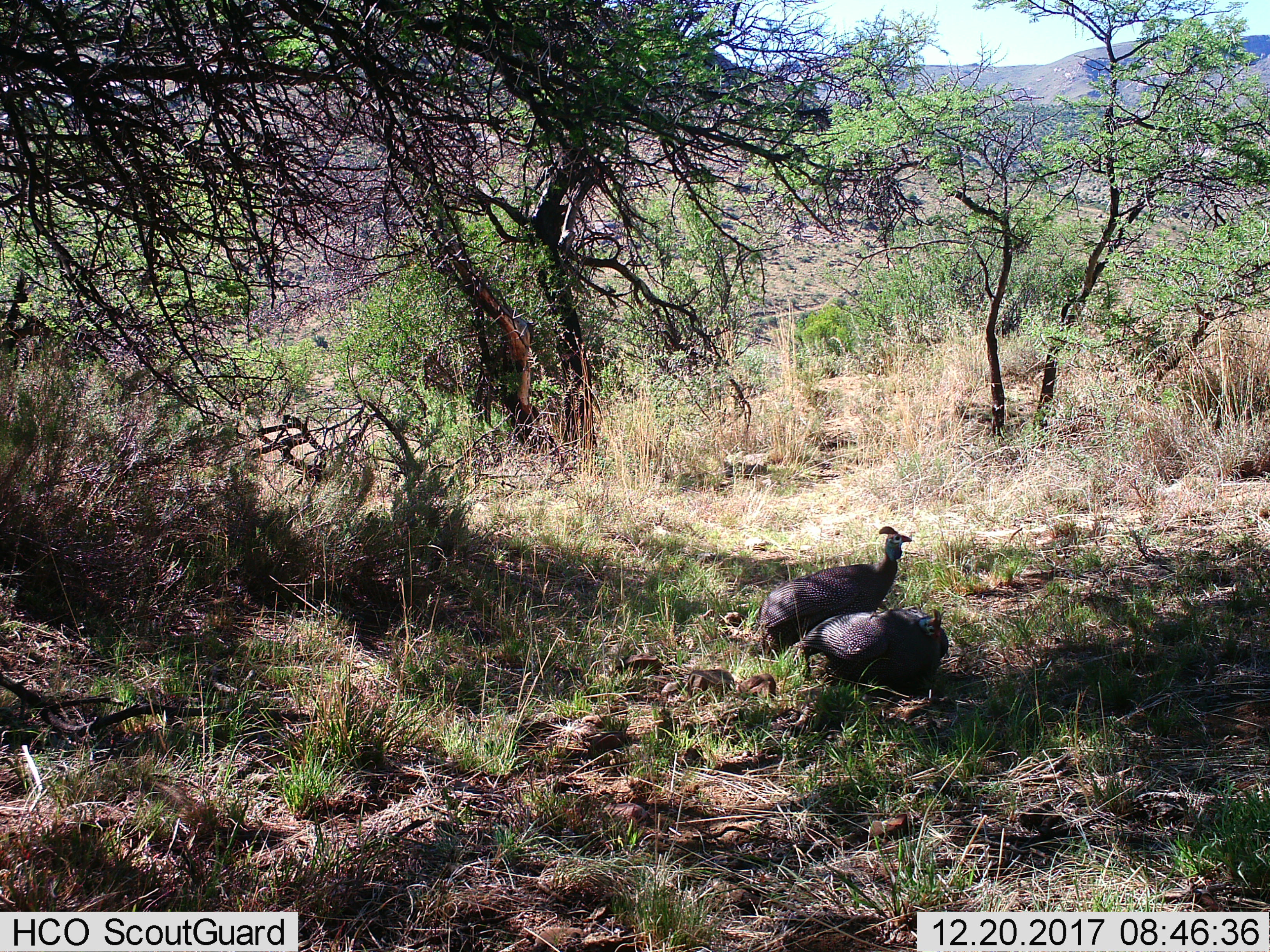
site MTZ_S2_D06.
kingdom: Animalia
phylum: Chordata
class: Aves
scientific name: Aves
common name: bird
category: birdother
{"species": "birdother (bird) (Aves)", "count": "2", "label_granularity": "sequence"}